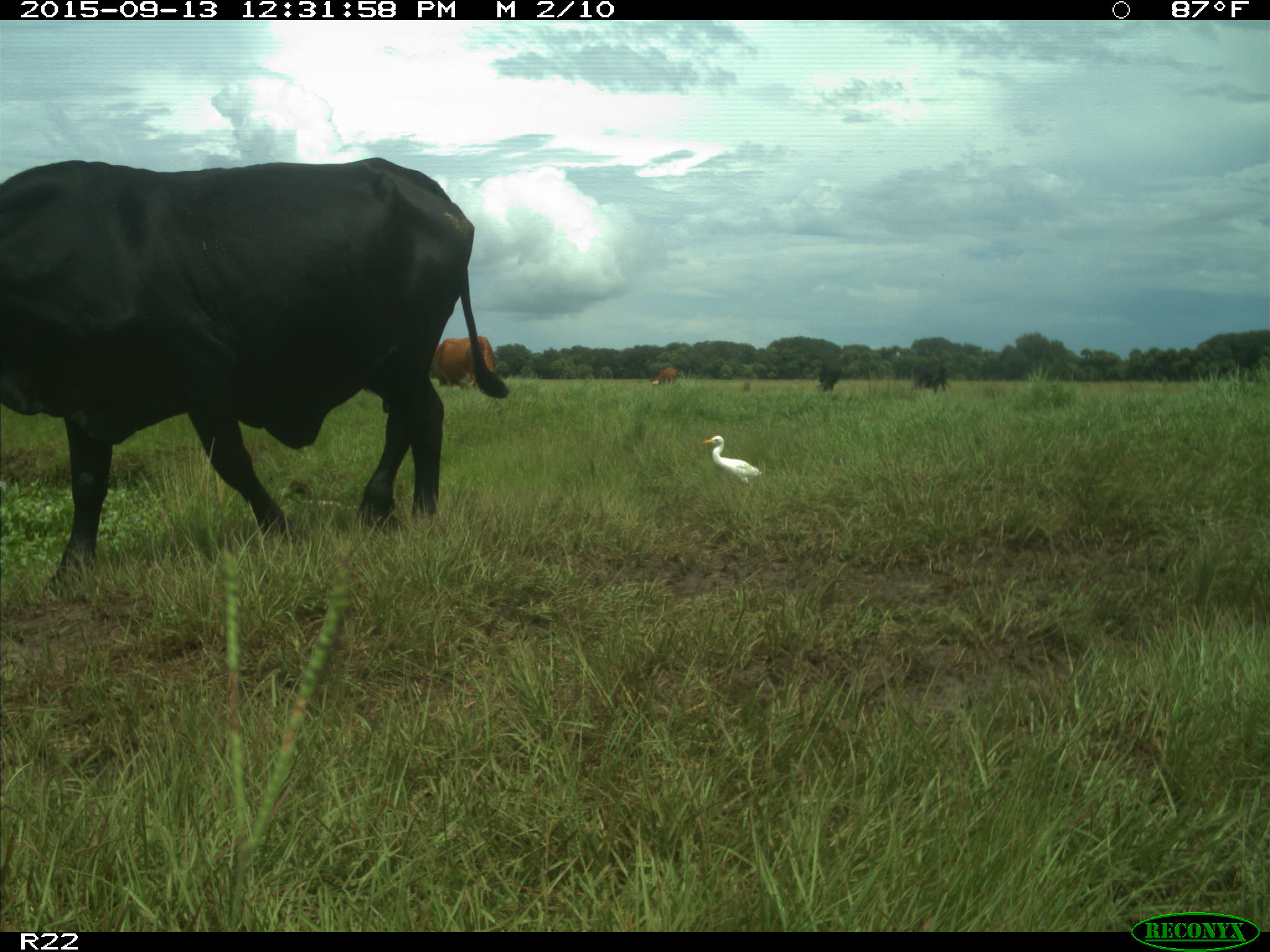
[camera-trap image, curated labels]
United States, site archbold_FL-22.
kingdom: Animalia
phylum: Chordata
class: Mammalia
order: Artiodactyla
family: Bovidae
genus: Bos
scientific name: Bos taurus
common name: domestic cow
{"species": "Bos taurus (domestic cow)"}